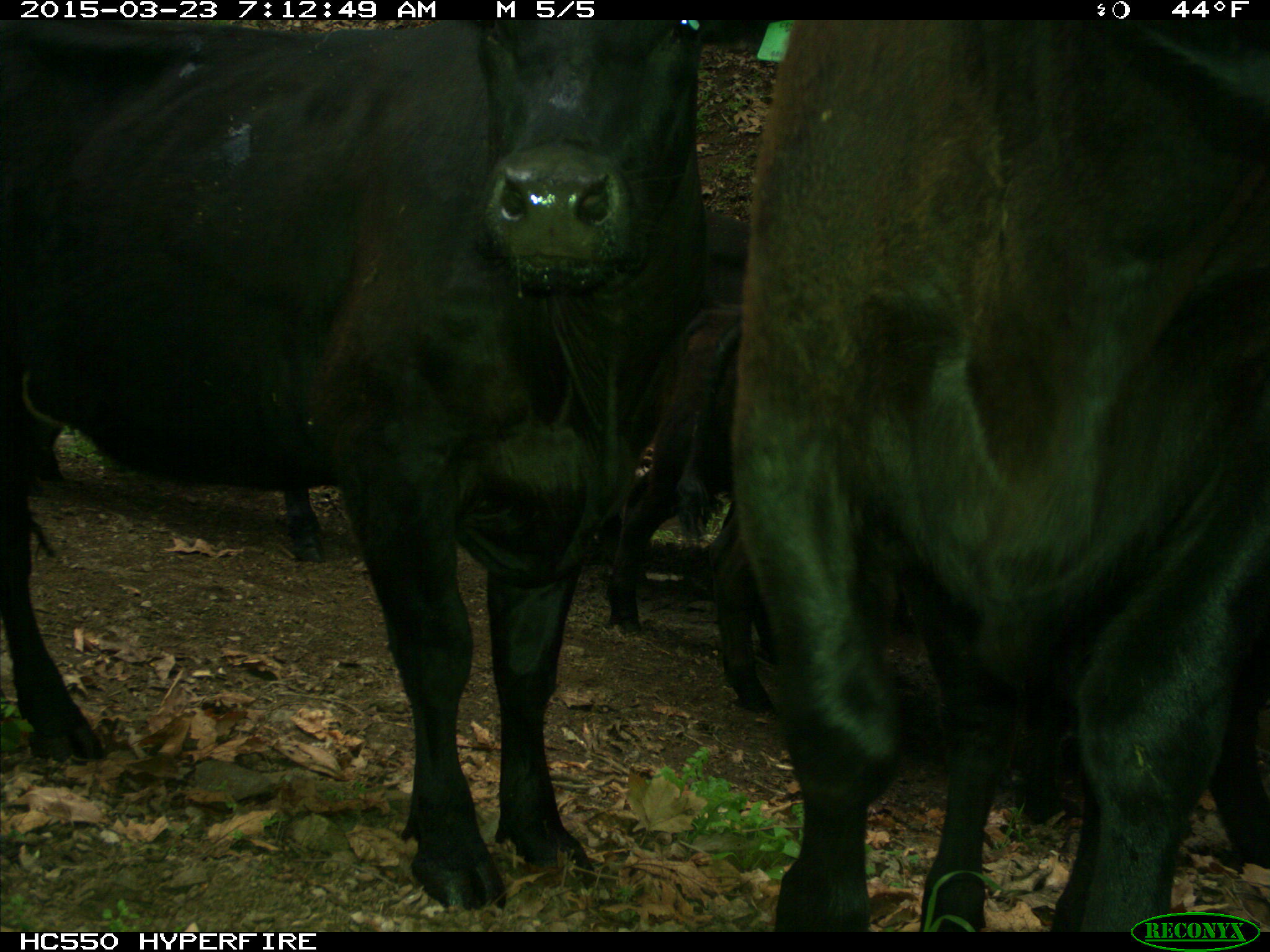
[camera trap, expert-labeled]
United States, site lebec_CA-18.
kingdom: Animalia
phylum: Chordata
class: Mammalia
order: Artiodactyla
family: Bovidae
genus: Bos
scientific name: Bos taurus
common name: domestic cow